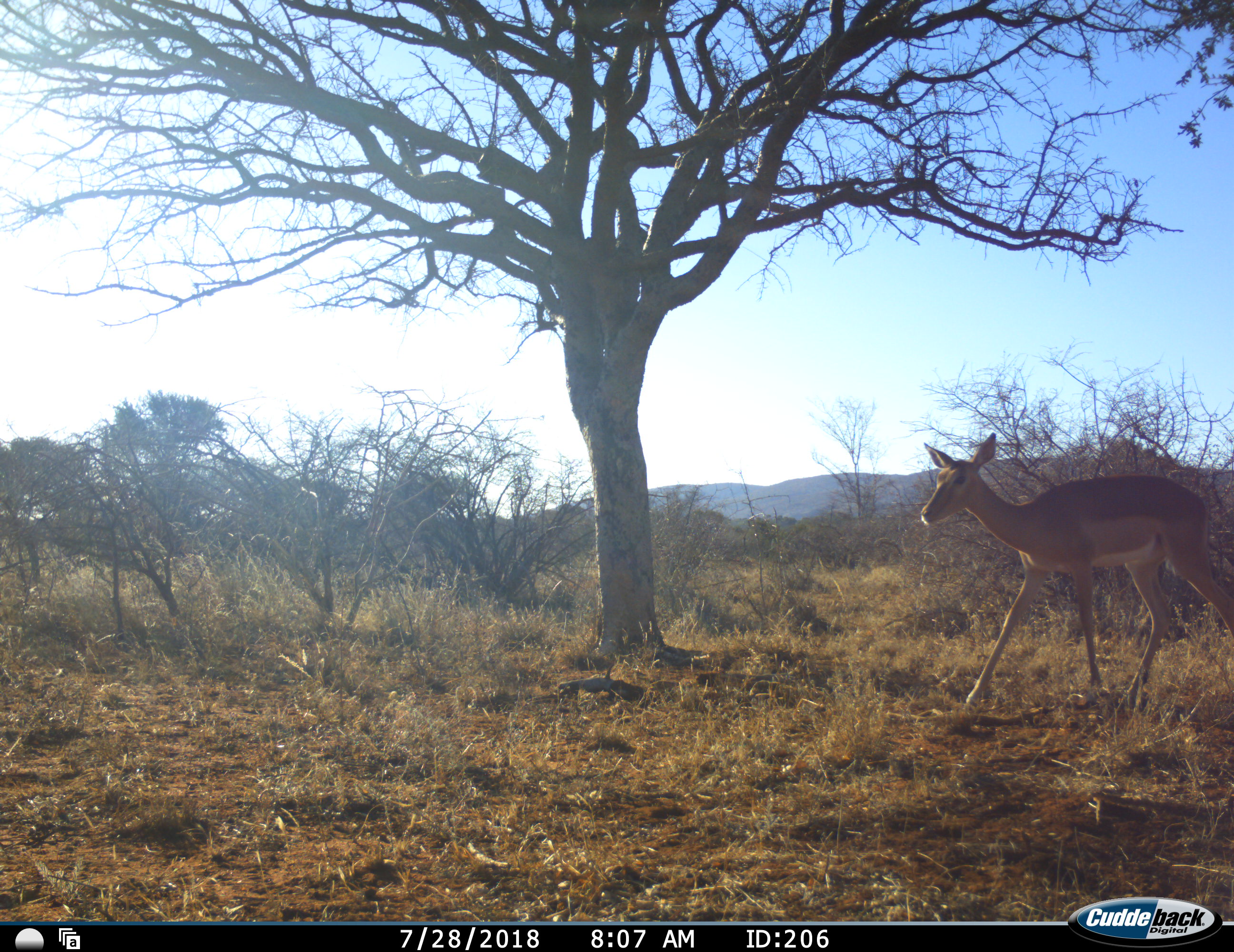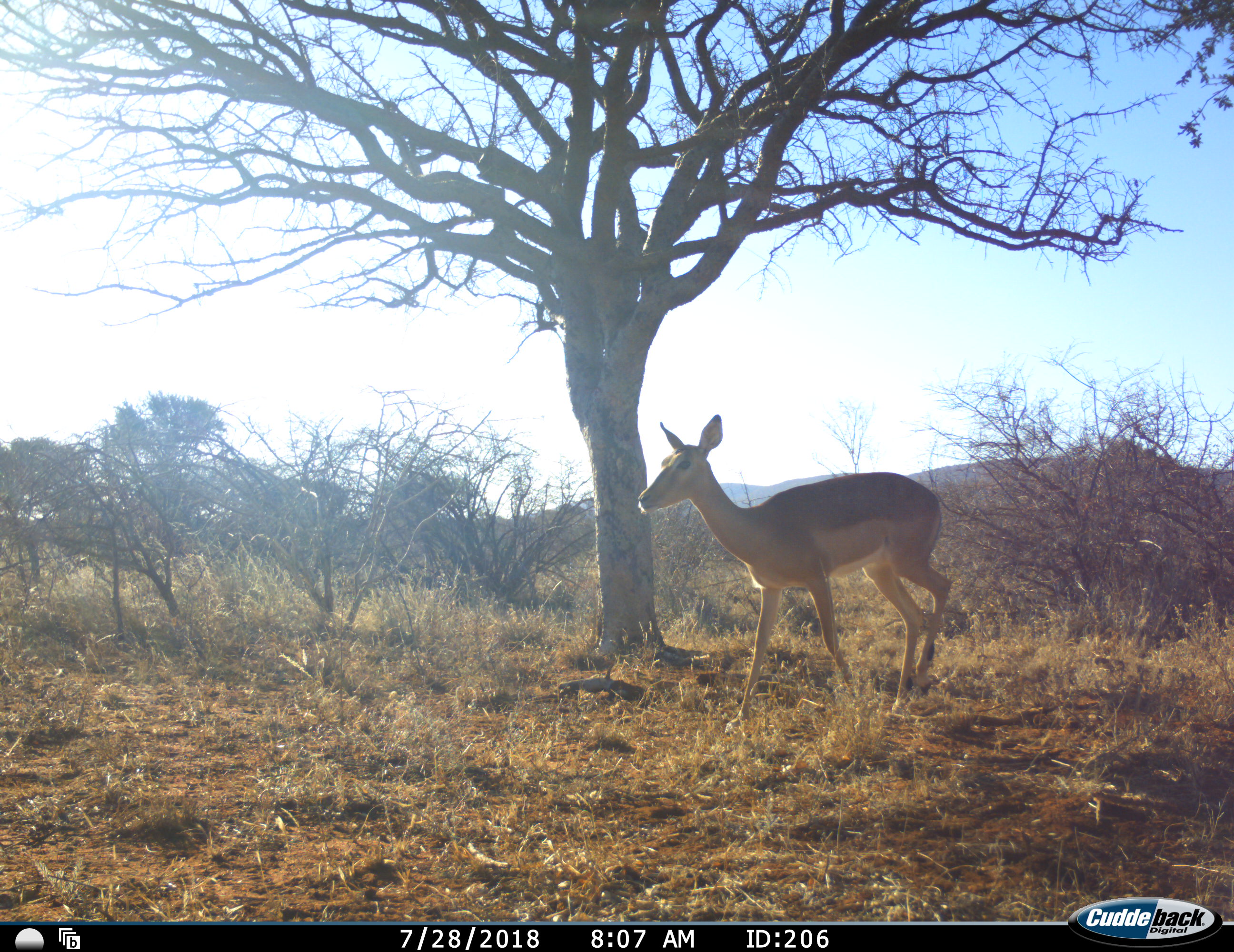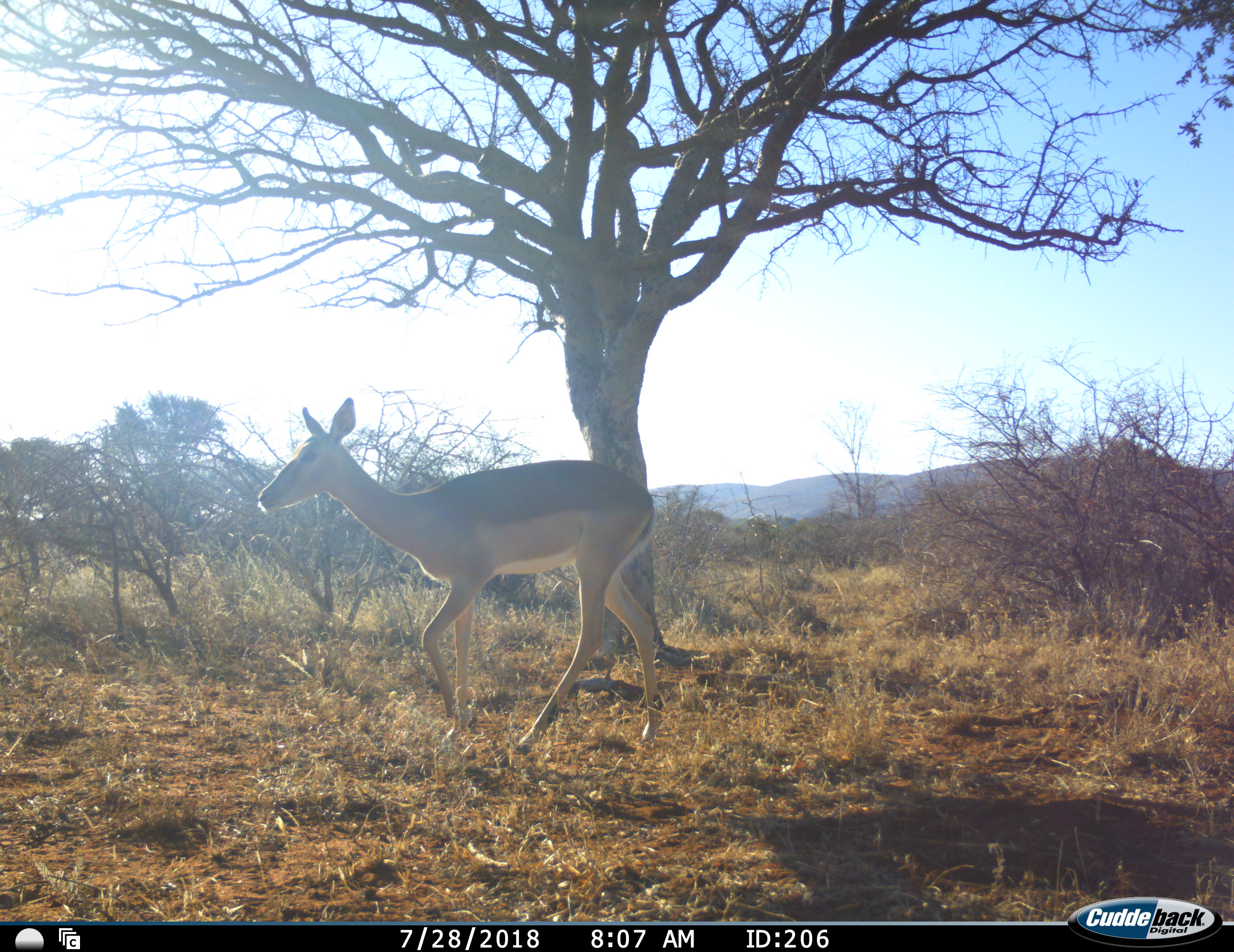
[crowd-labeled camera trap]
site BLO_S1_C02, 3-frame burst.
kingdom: Animalia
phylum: Chordata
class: Mammalia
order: Artiodactyla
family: Bovidae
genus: Aepyceros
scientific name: Aepyceros melampus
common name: impala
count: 1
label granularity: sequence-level